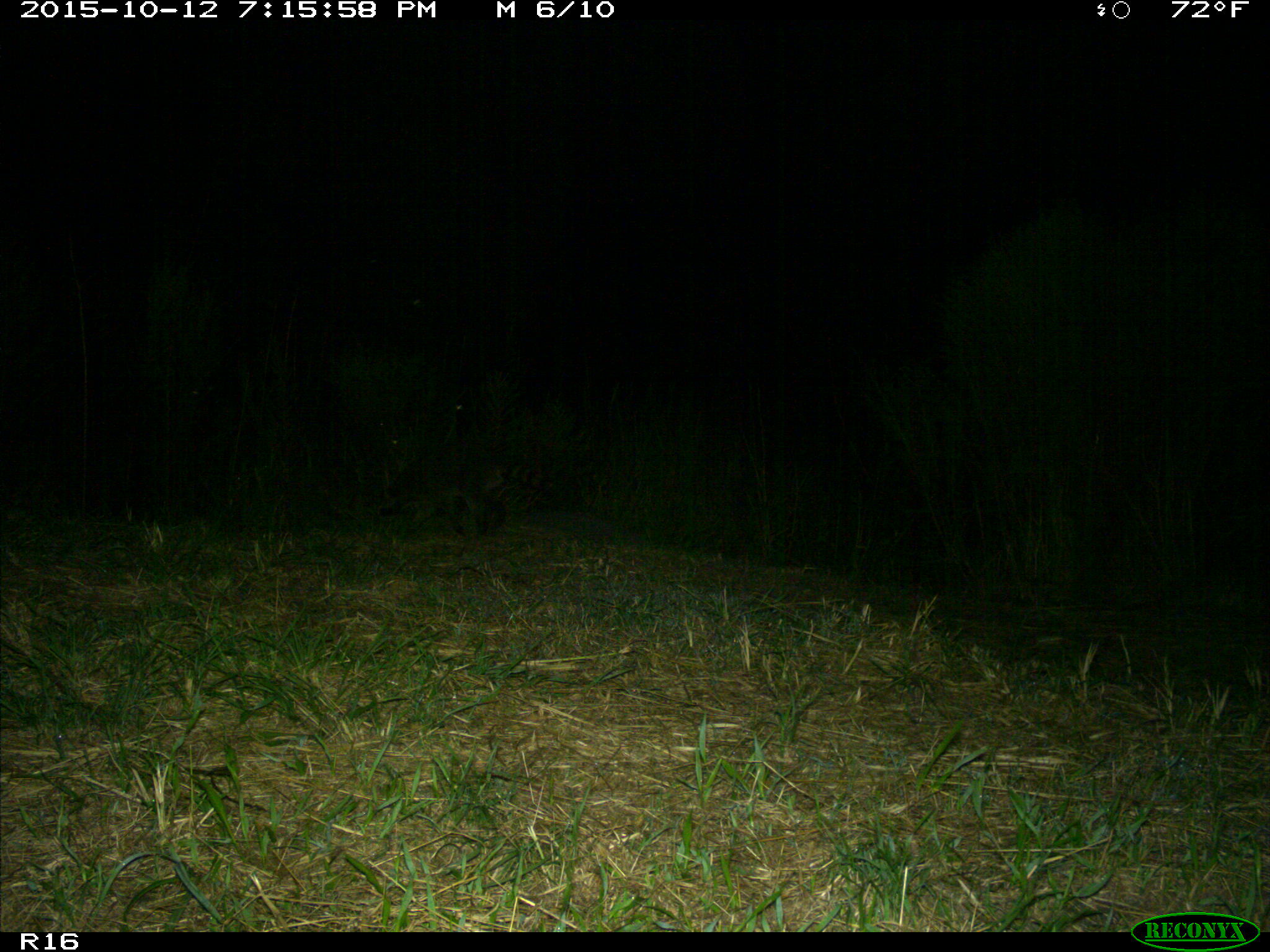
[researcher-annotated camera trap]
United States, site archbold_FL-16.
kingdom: Animalia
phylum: Chordata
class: Mammalia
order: Carnivora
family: Procyonidae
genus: Procyon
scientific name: Procyon lotor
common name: common raccoon